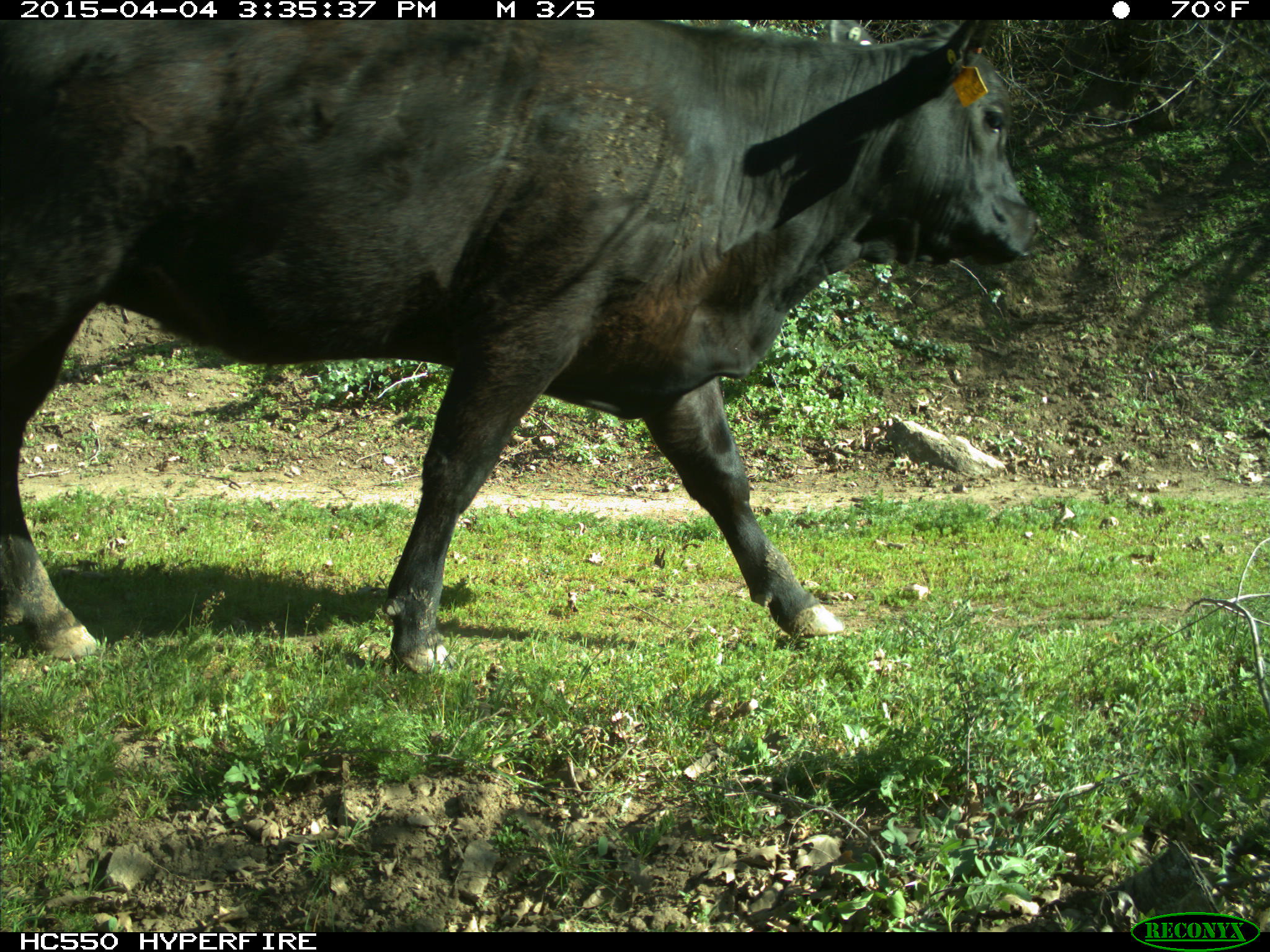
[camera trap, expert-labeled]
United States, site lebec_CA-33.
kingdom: Animalia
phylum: Chordata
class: Mammalia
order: Artiodactyla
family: Bovidae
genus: Bos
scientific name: Bos taurus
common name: domestic cow